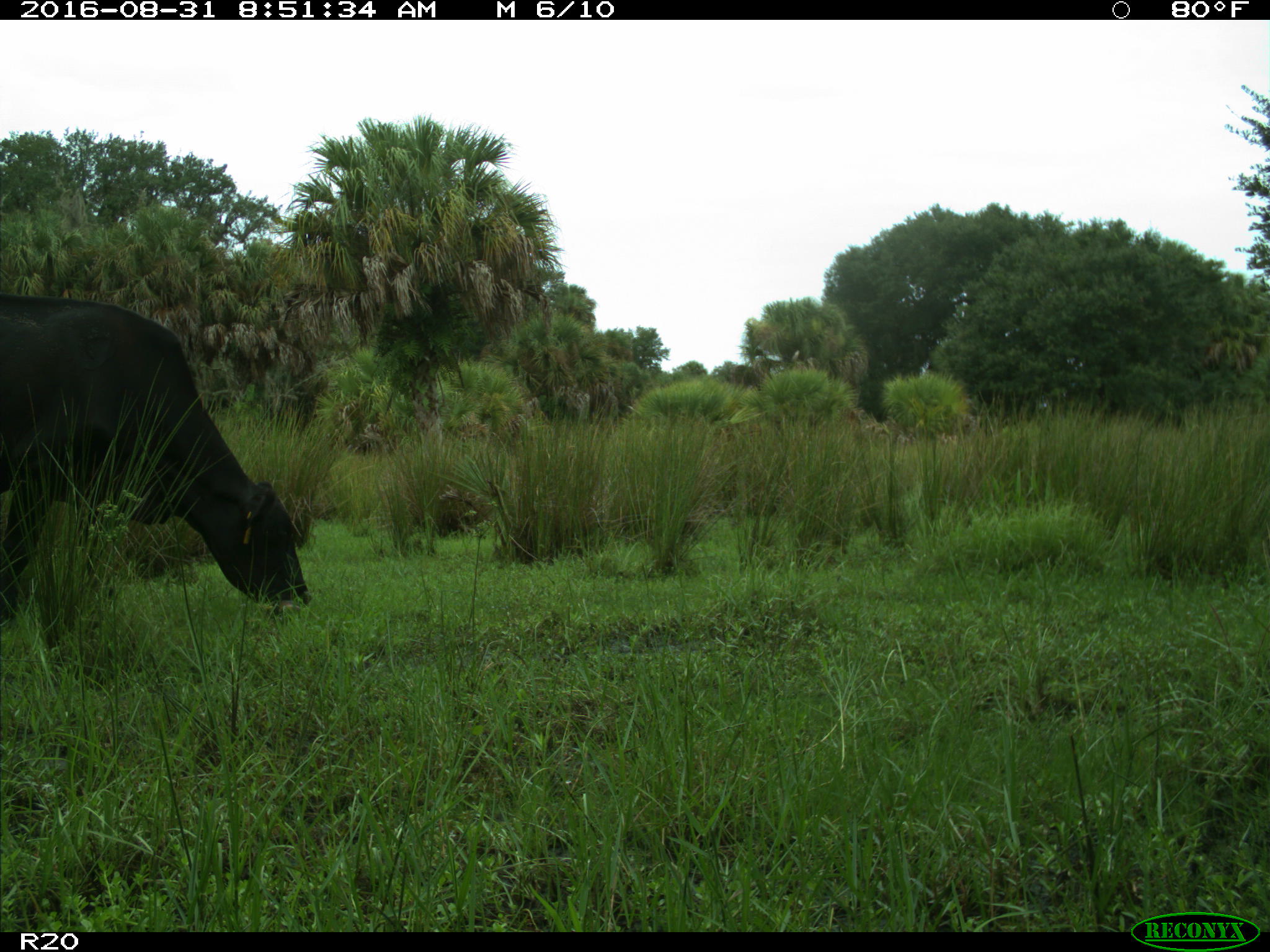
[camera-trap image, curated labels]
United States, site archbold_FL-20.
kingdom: Animalia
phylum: Chordata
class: Mammalia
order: Artiodactyla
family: Bovidae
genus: Bos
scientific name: Bos taurus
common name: domestic cow